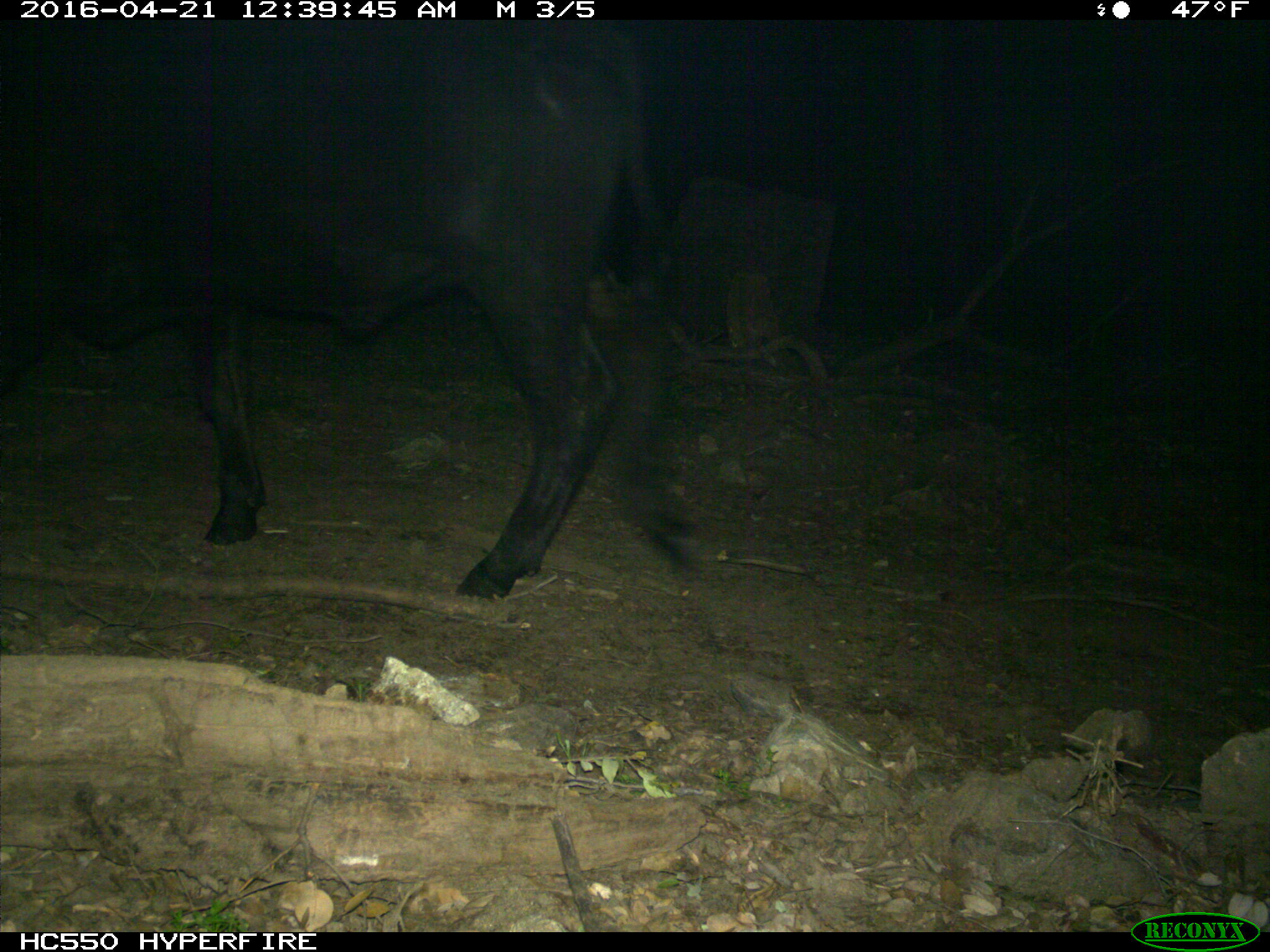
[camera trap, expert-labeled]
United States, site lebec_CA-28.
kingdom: Animalia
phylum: Chordata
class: Mammalia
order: Artiodactyla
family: Bovidae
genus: Bos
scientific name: Bos taurus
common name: domestic cow